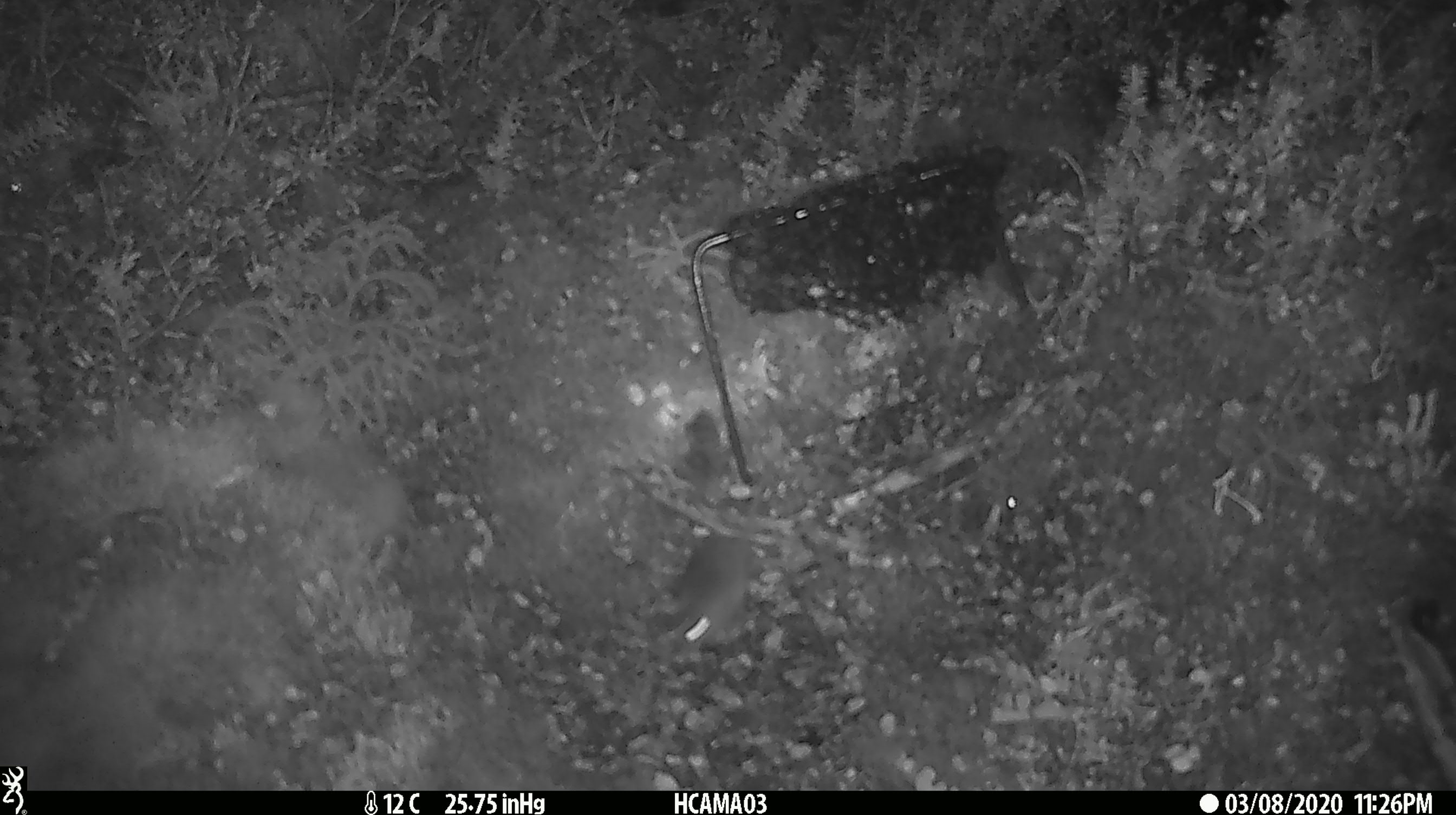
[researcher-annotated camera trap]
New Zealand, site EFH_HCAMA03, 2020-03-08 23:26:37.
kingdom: Animalia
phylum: Chordata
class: Mammalia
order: Rodentia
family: Muridae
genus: Mus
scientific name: Mus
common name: mouse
Mouse (Mus).